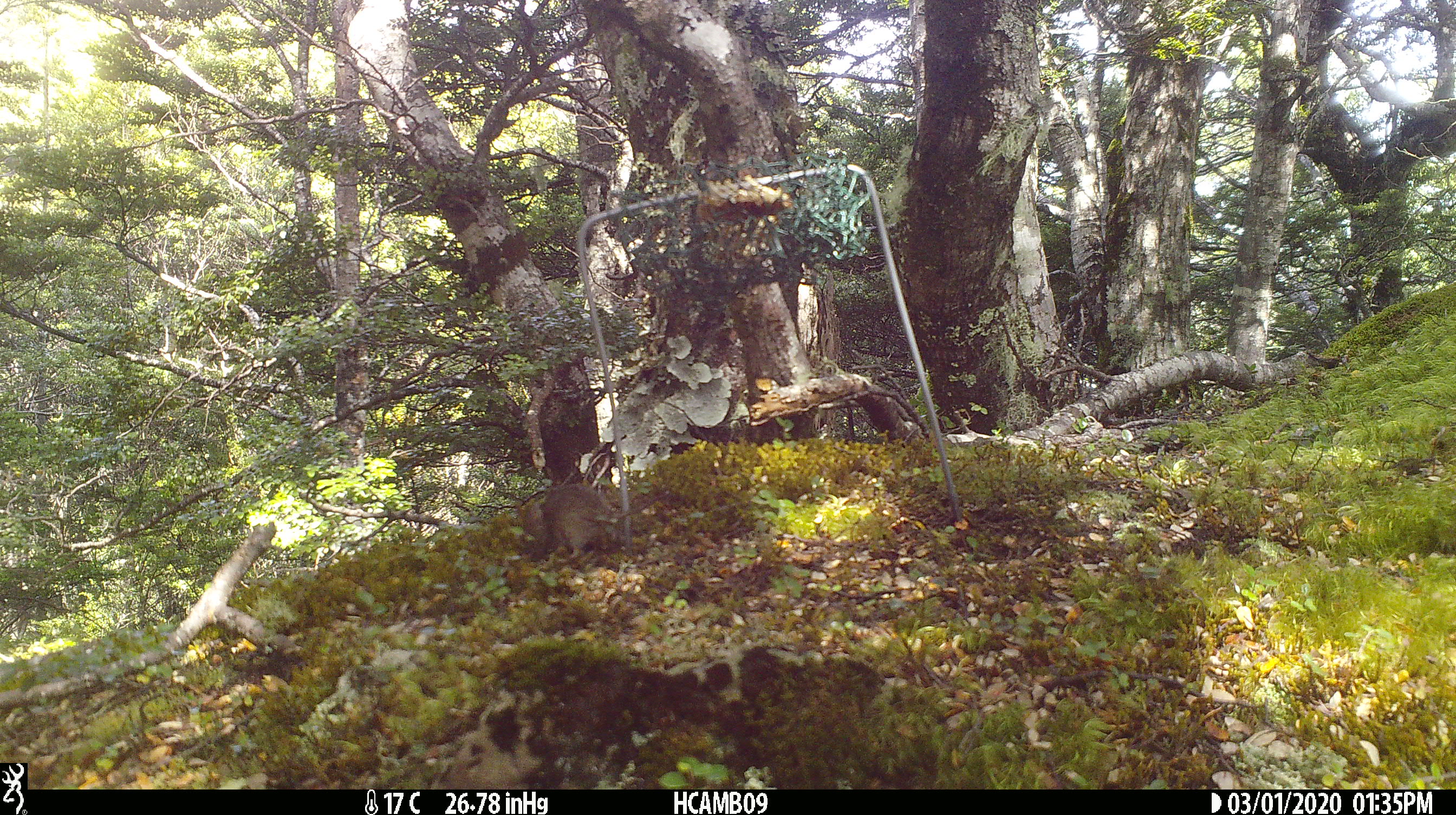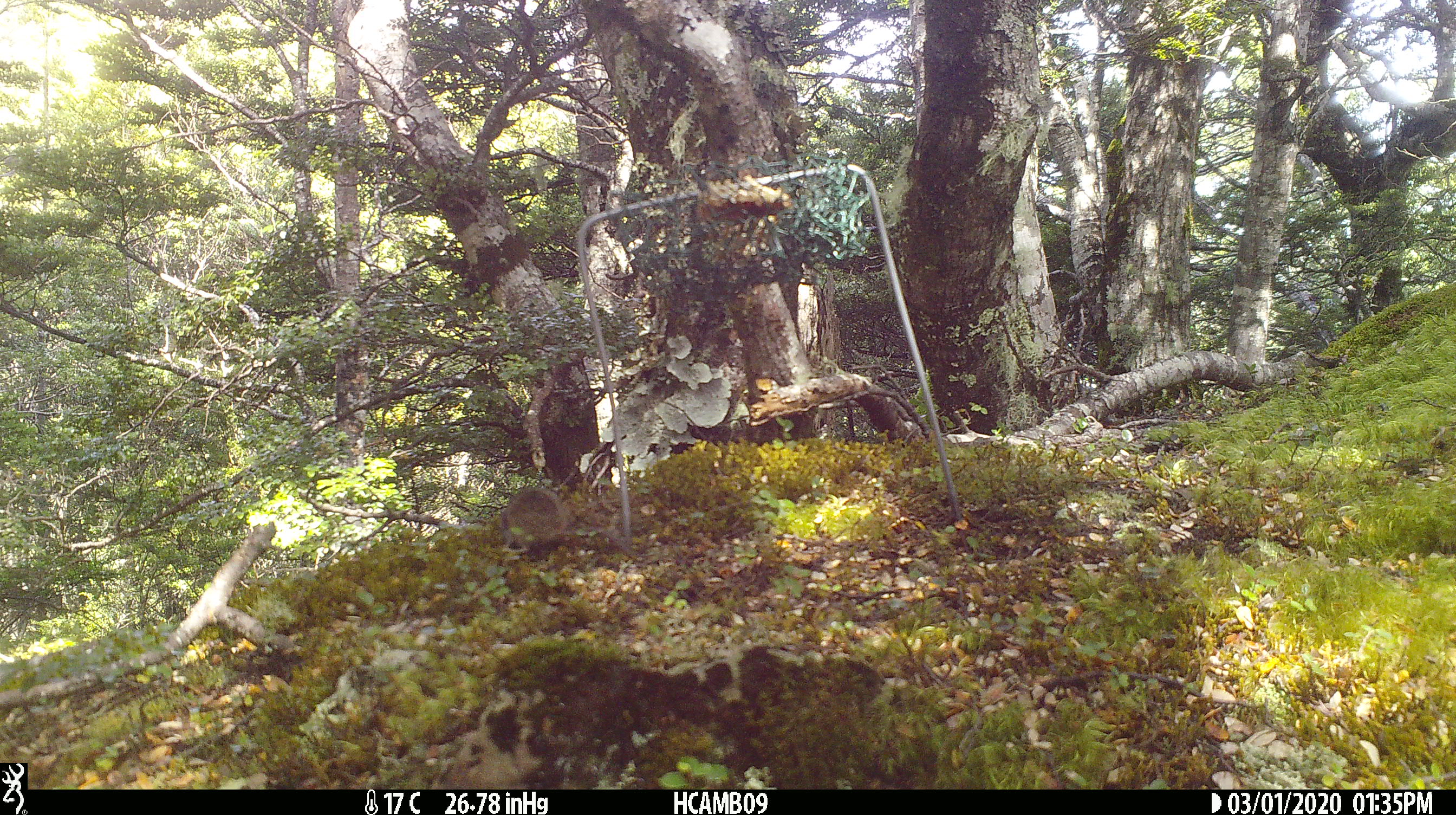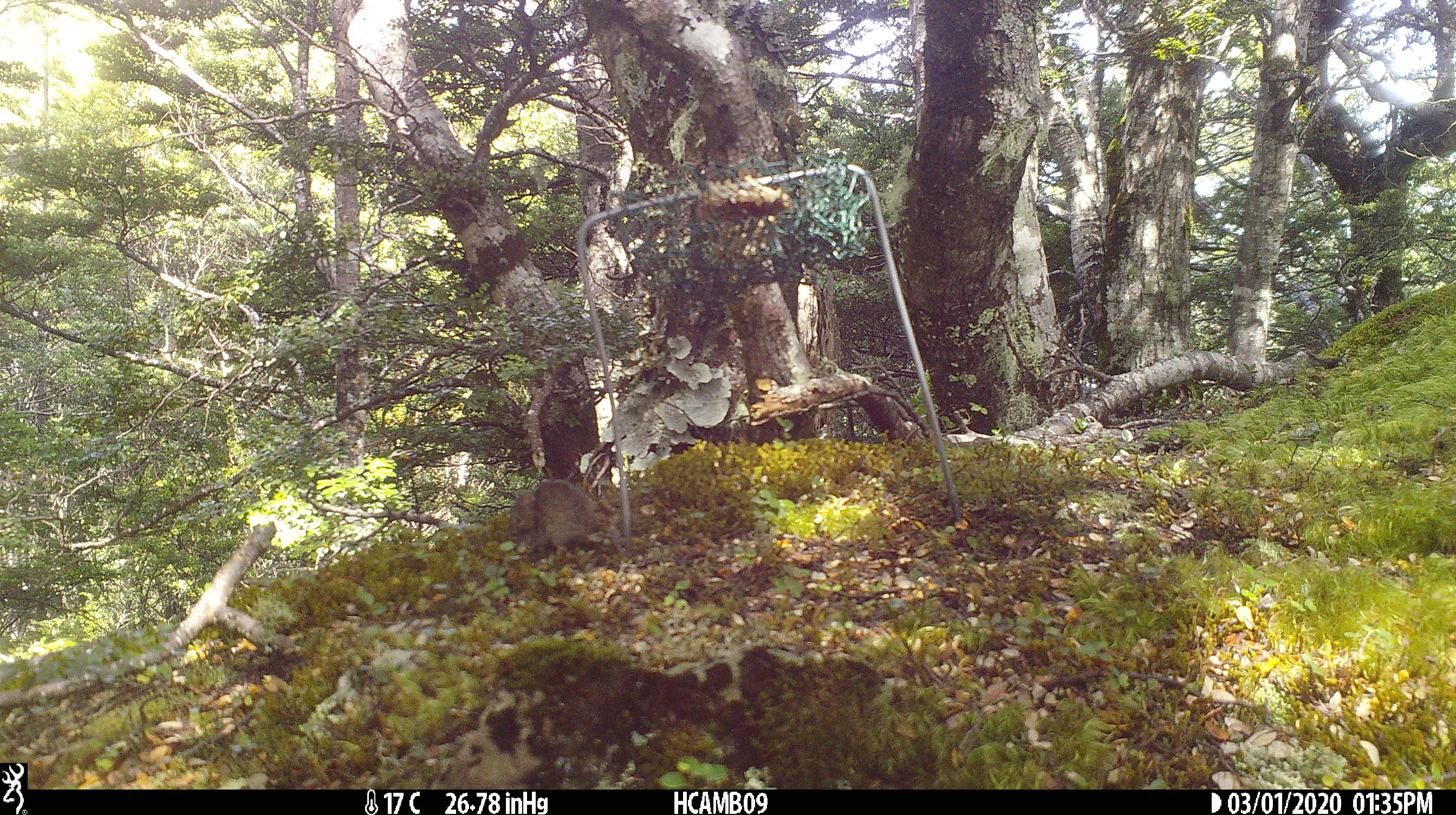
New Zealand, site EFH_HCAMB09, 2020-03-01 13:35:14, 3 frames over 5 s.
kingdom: Animalia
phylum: Chordata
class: Mammalia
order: Rodentia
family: Muridae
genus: Mus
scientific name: Mus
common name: mouse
Mouse (Mus).